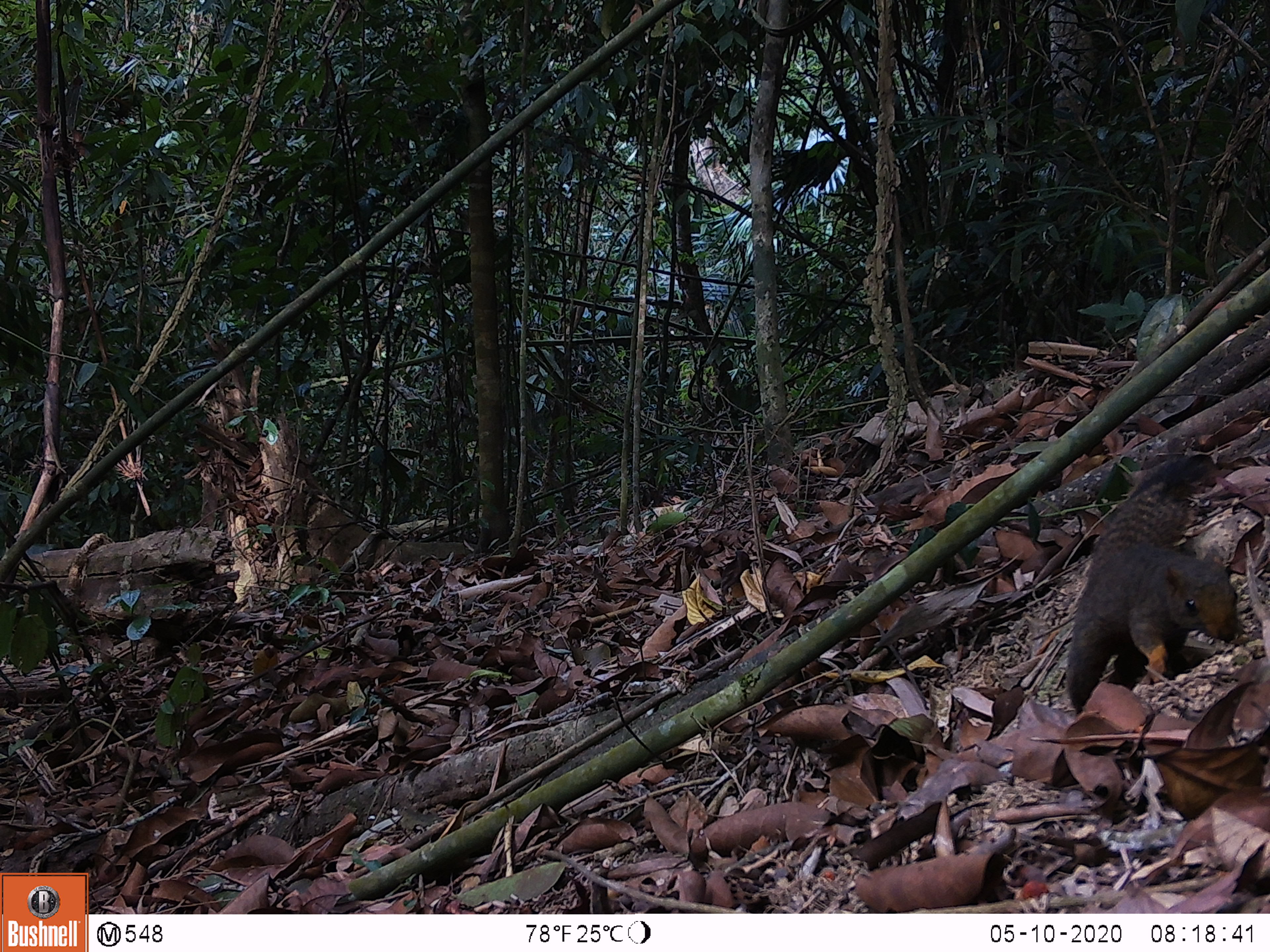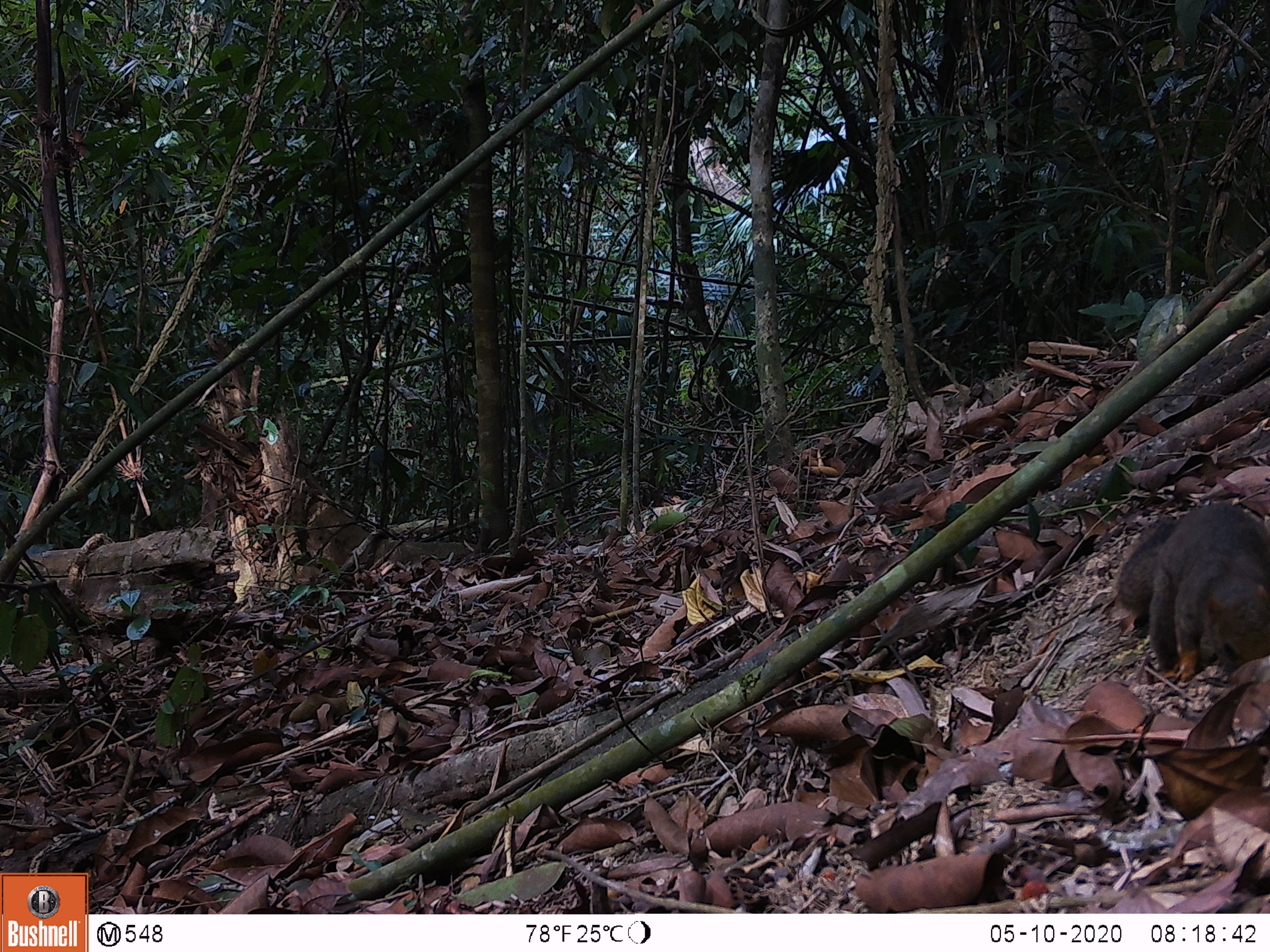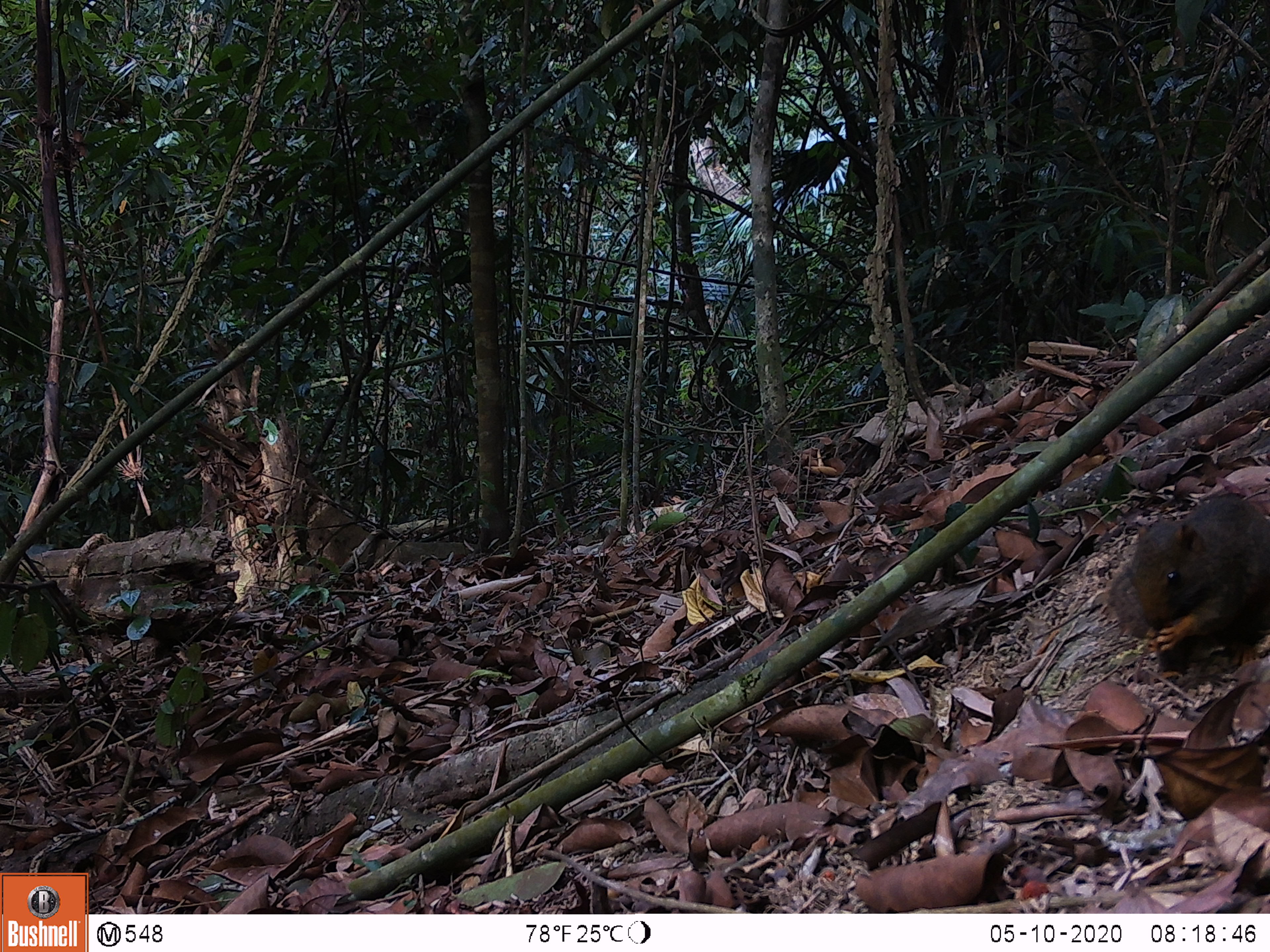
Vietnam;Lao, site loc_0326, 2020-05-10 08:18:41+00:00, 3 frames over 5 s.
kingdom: Animalia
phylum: Chordata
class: Mammalia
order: Rodentia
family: Sciuridae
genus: Callosciurus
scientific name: Callosciurus erythraeus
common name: pallas's squirrel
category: pallass squirrel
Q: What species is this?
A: Pallass squirrel (pallas's squirrel) (Callosciurus erythraeus).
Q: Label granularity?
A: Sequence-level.